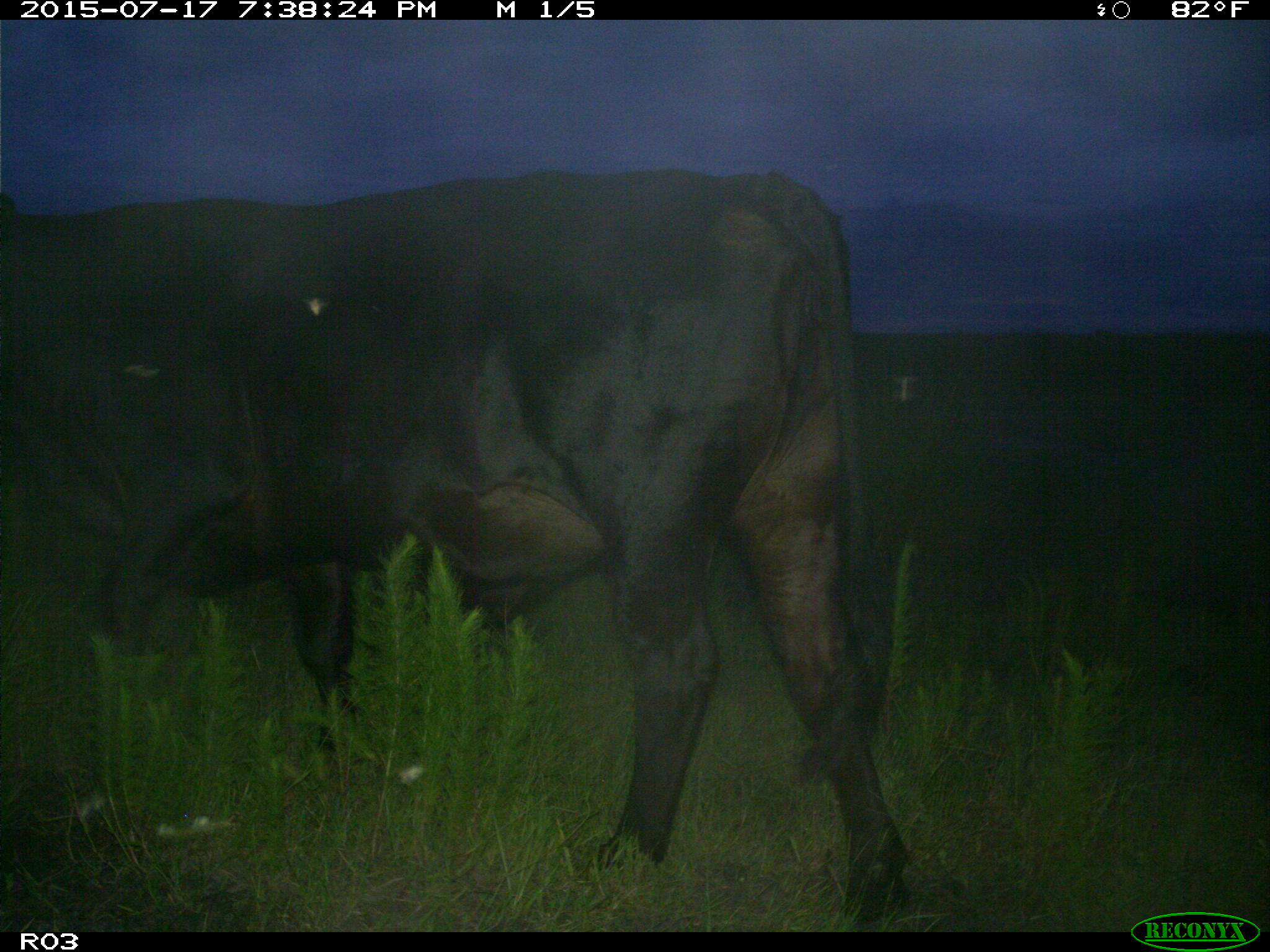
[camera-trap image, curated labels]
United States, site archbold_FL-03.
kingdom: Animalia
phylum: Chordata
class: Mammalia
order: Artiodactyla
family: Bovidae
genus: Bos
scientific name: Bos taurus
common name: domestic cow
Bos taurus (domestic cow).